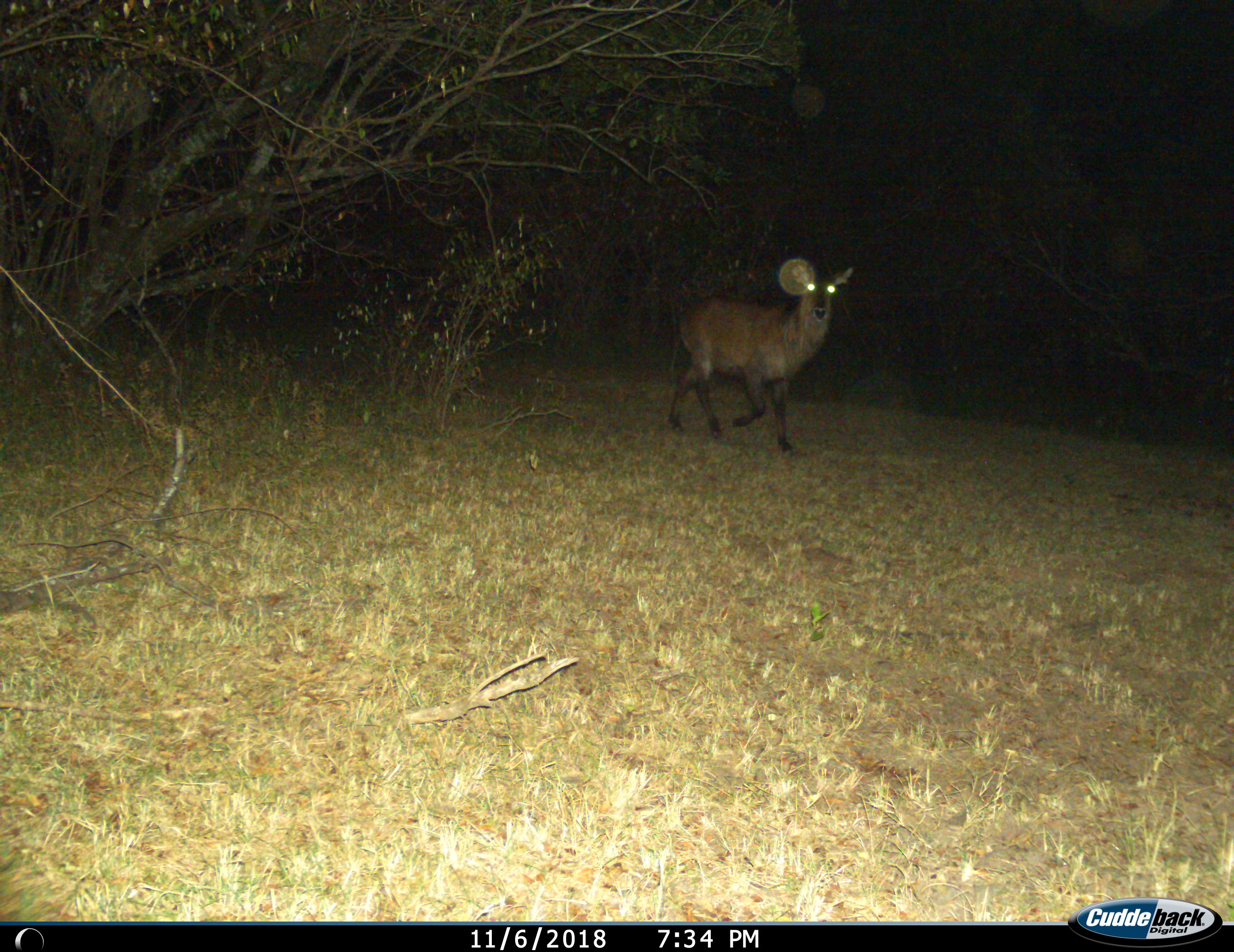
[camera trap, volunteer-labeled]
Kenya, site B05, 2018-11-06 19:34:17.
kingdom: Animalia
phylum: Chordata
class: Mammalia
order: Artiodactyla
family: Bovidae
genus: Kobus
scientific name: Kobus ellipsiprymnus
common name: waterbuck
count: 1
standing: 0%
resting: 0%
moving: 100%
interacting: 0%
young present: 0%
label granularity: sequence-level